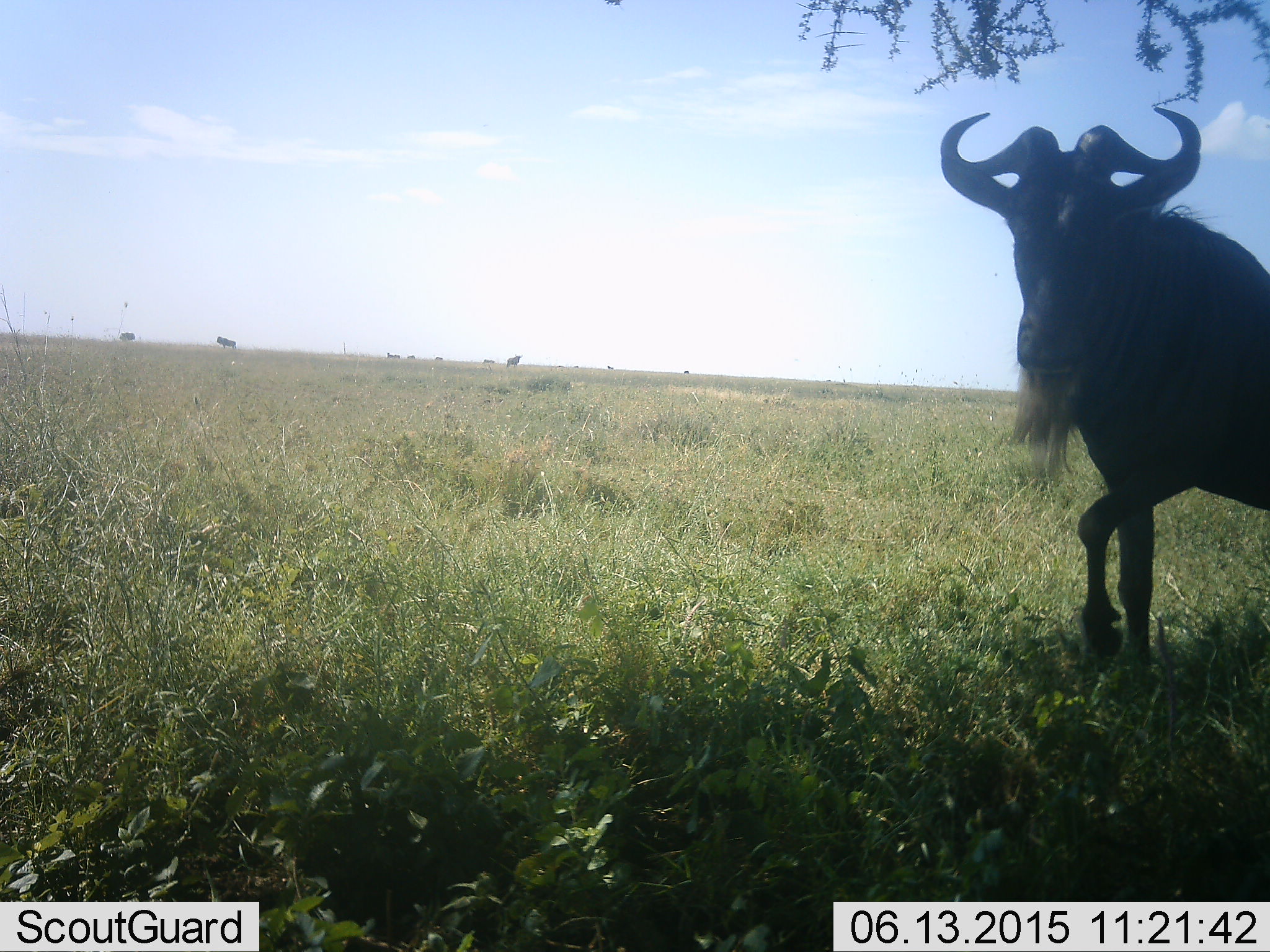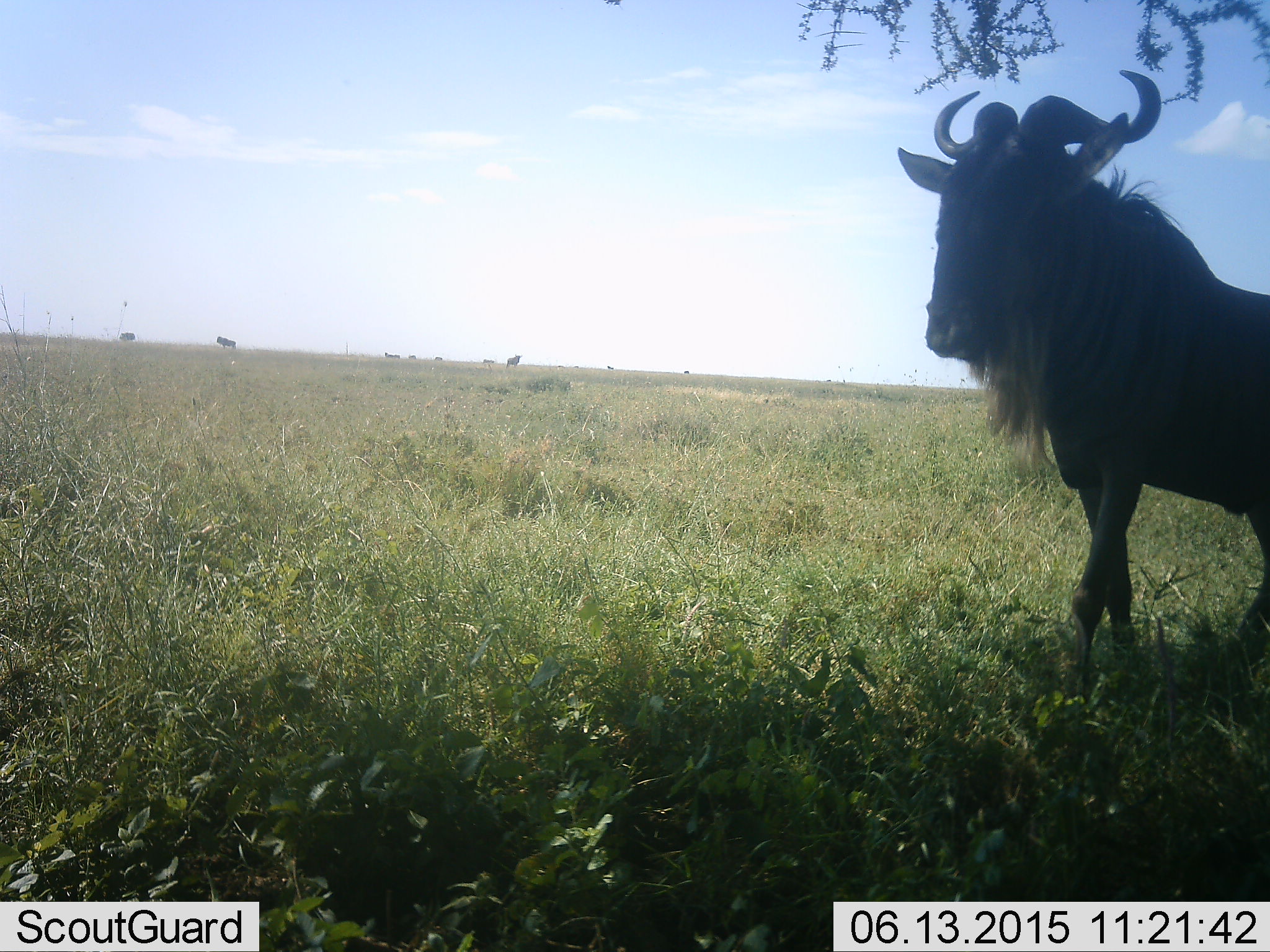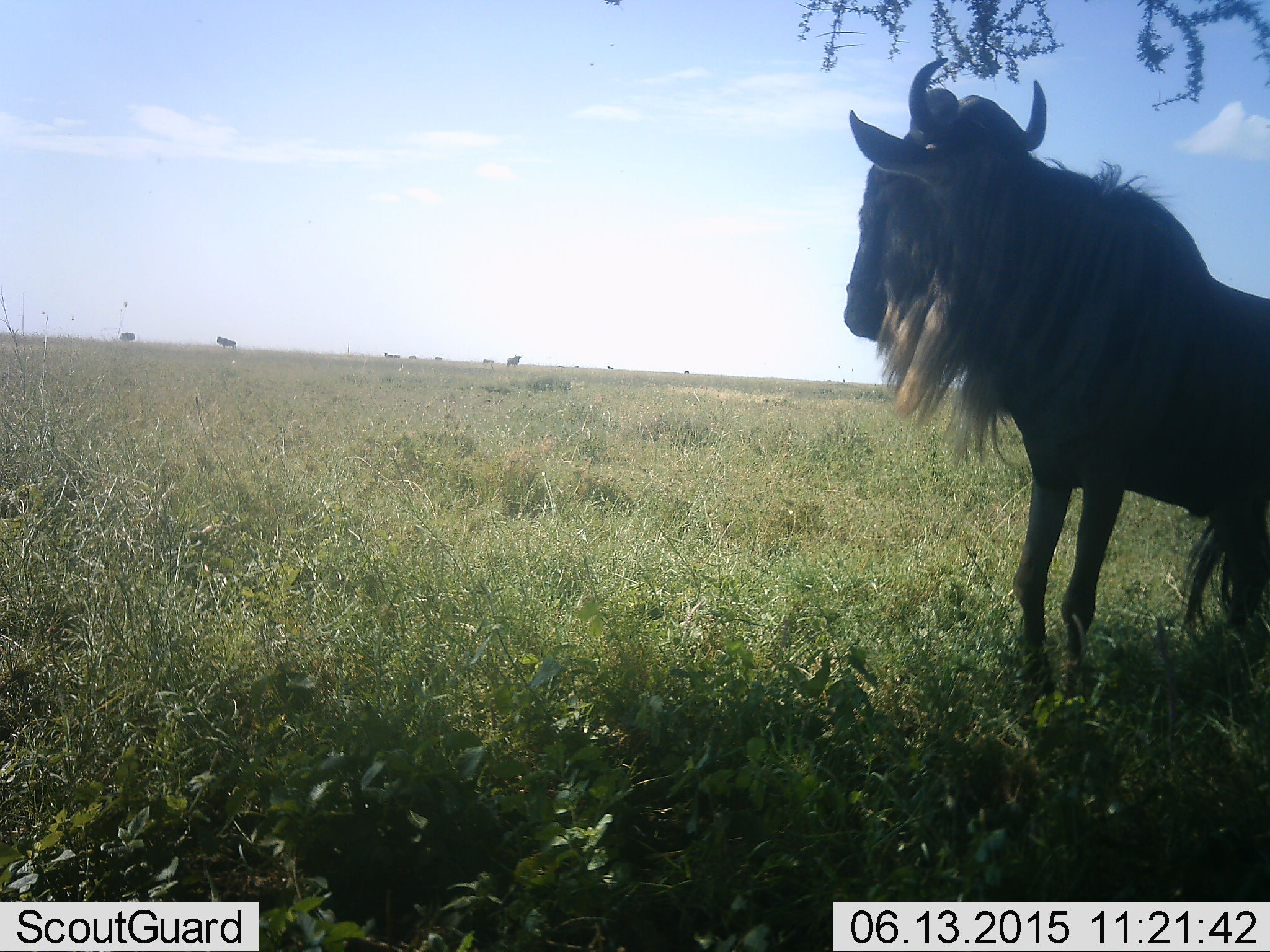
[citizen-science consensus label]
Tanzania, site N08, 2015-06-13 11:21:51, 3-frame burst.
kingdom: Animalia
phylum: Chordata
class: Mammalia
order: Artiodactyla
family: Bovidae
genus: Connochaetes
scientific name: Connochaetes taurinus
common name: blue wildebeest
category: wildebeest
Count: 1.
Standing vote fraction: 40%.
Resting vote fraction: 0%.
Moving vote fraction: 70%.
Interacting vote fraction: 0%.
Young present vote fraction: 0%.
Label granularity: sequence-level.